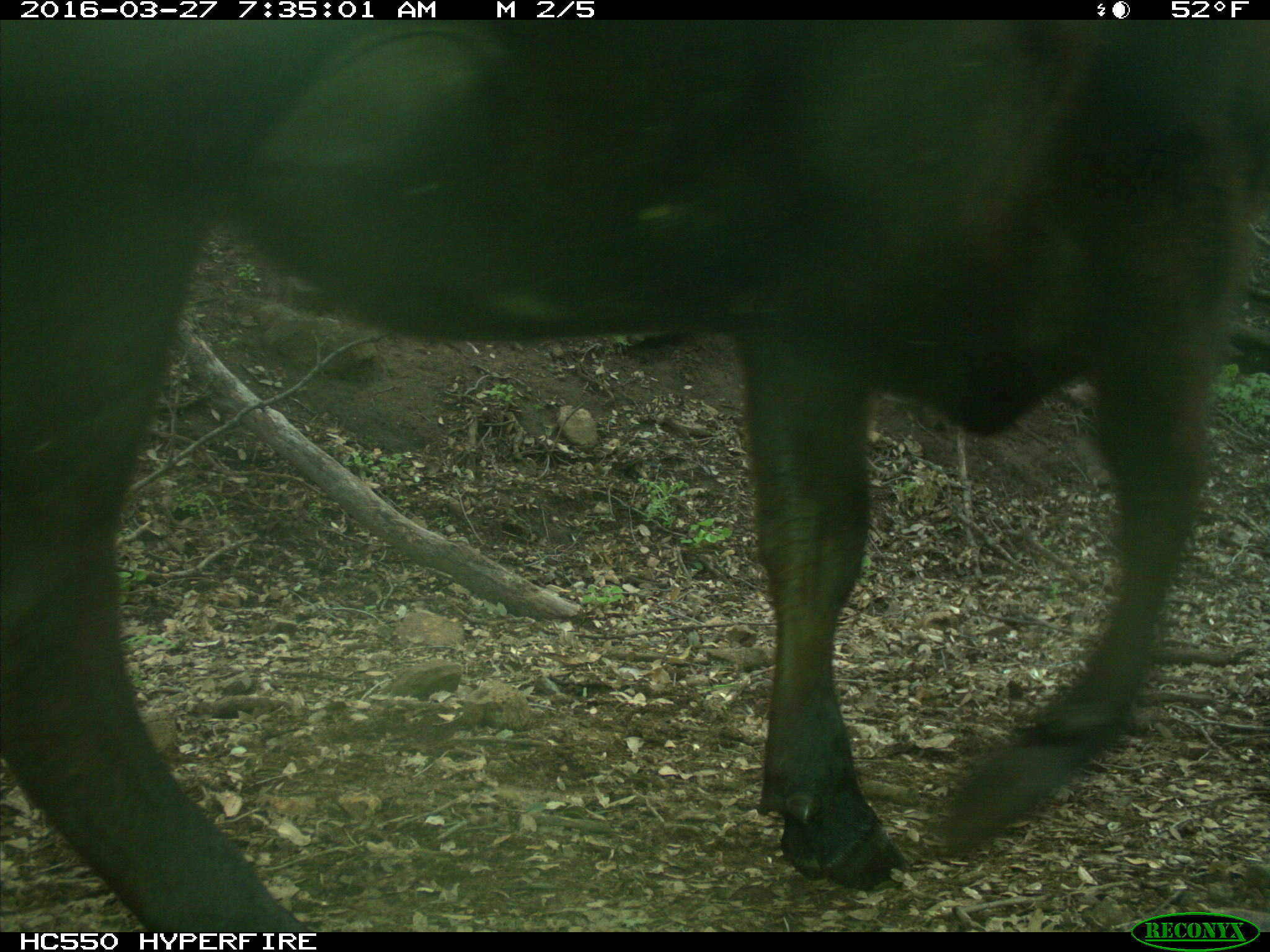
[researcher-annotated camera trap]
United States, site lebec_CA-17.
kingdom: Animalia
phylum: Chordata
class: Mammalia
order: Artiodactyla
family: Bovidae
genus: Bos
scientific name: Bos taurus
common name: domestic cow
Bos taurus (domestic cow).